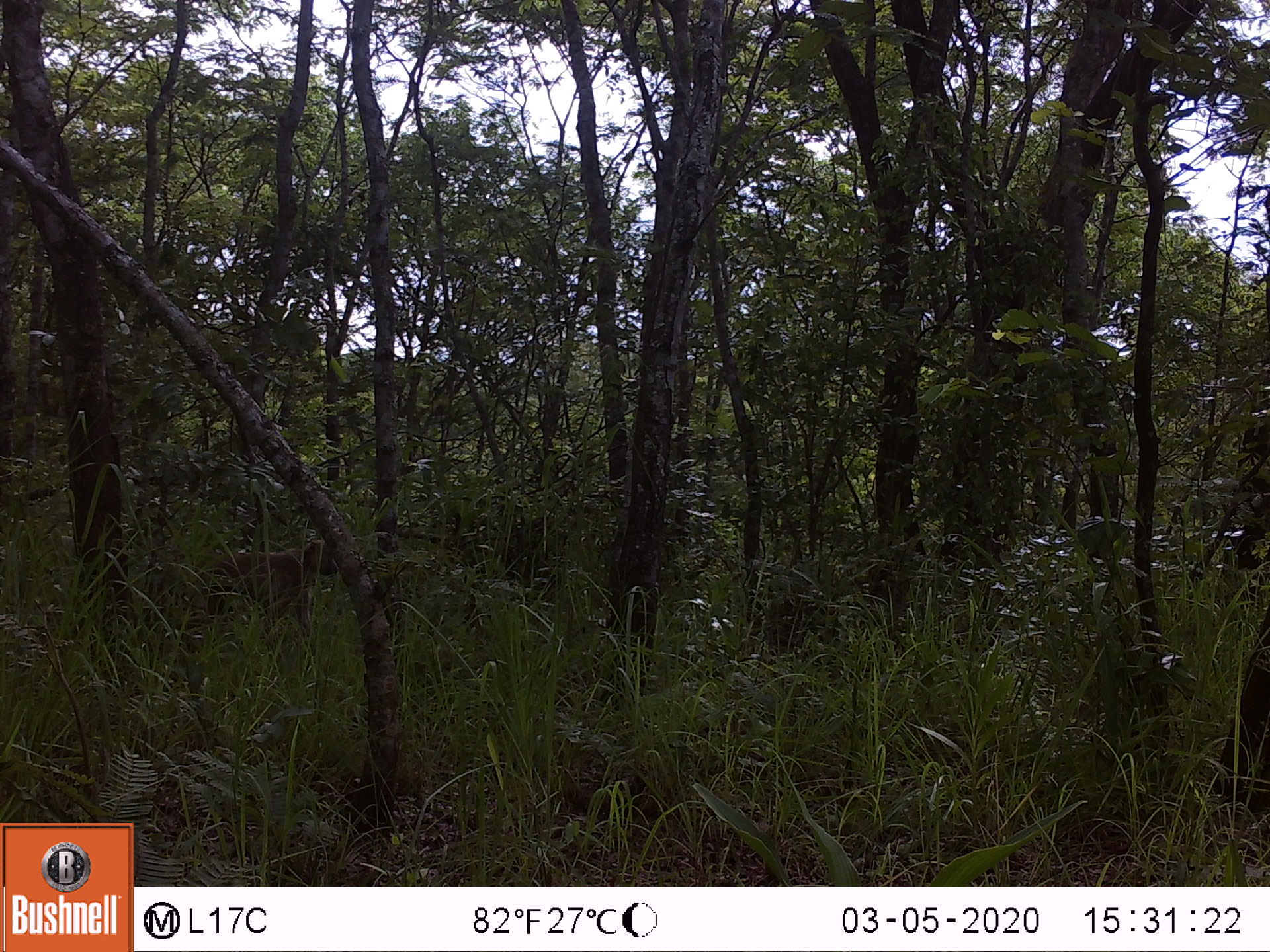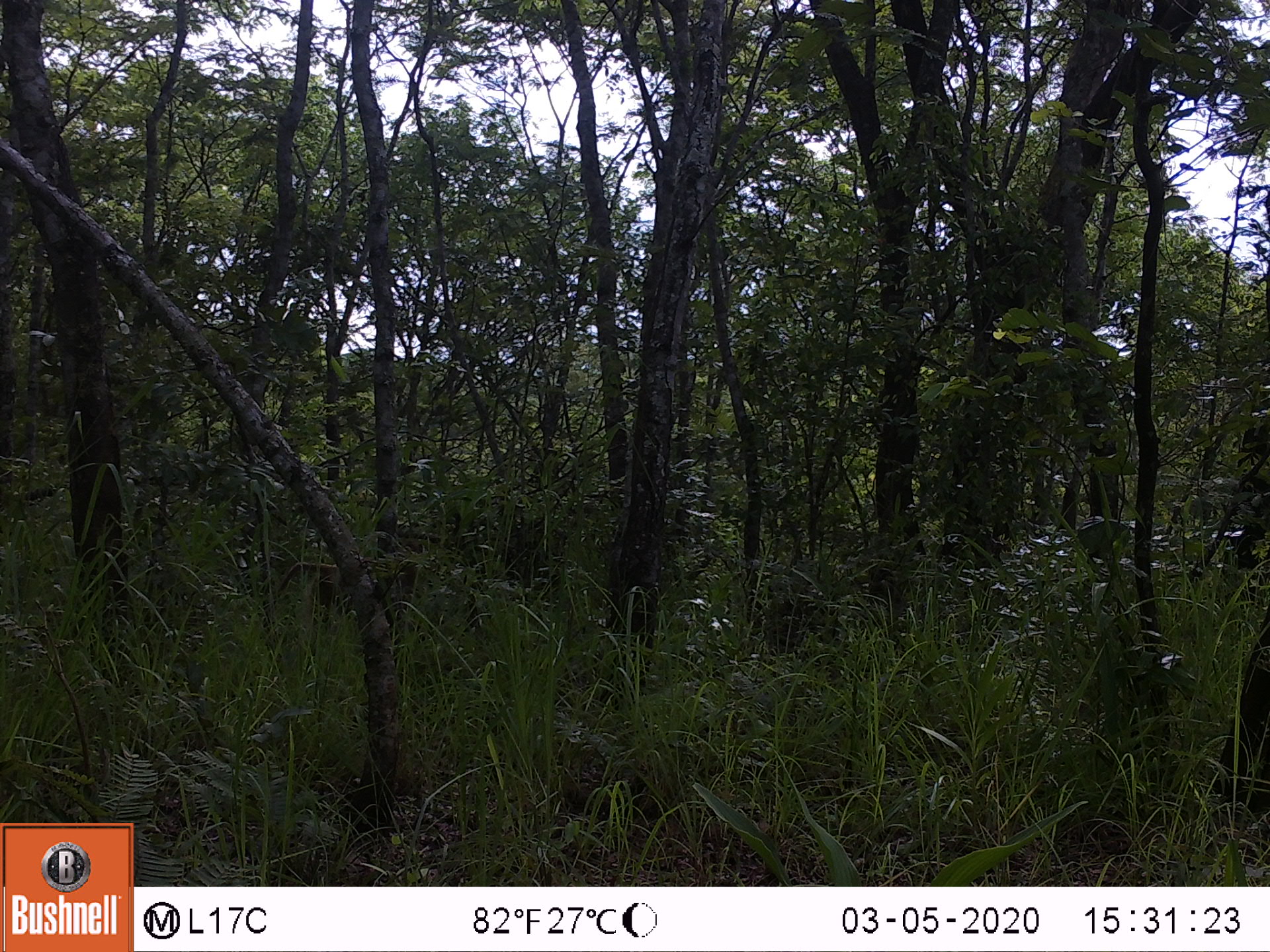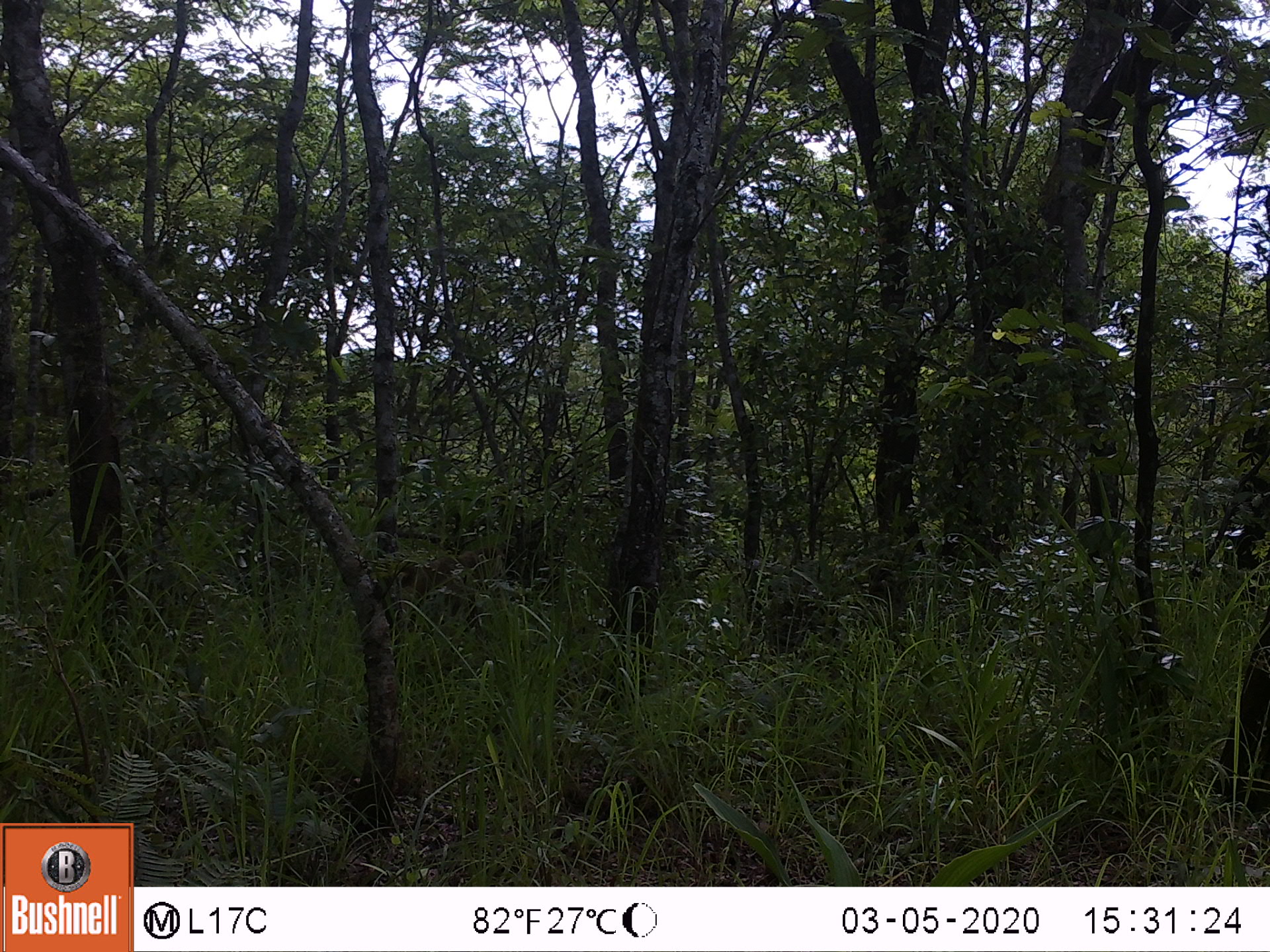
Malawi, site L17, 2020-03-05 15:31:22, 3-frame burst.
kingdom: Animalia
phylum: Chordata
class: Mammalia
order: Primates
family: Cercopithecidae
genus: Papio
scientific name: Papio cynocephalus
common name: yellow baboon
Yellow baboon (Papio cynocephalus), count 1.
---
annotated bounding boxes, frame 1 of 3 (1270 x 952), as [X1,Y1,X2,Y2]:
yellow baboon: [139,537,342,650]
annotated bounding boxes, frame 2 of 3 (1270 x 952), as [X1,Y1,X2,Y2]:
yellow baboon: [262,541,436,629]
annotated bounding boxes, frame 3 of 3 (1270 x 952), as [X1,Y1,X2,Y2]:
yellow baboon: [381,547,513,637]